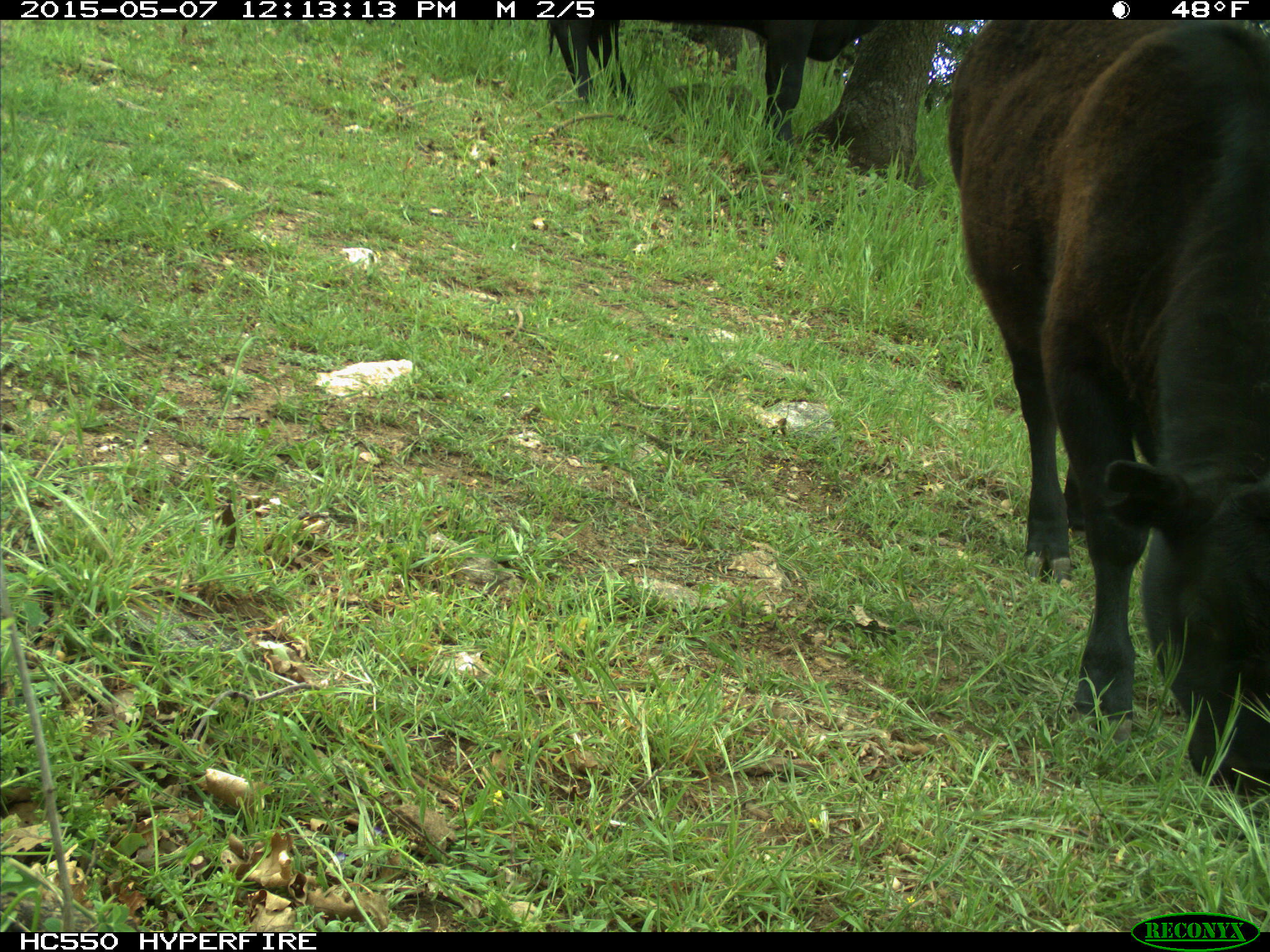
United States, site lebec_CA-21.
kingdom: Animalia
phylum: Chordata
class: Mammalia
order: Artiodactyla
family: Bovidae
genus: Bos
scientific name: Bos taurus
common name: domestic cow